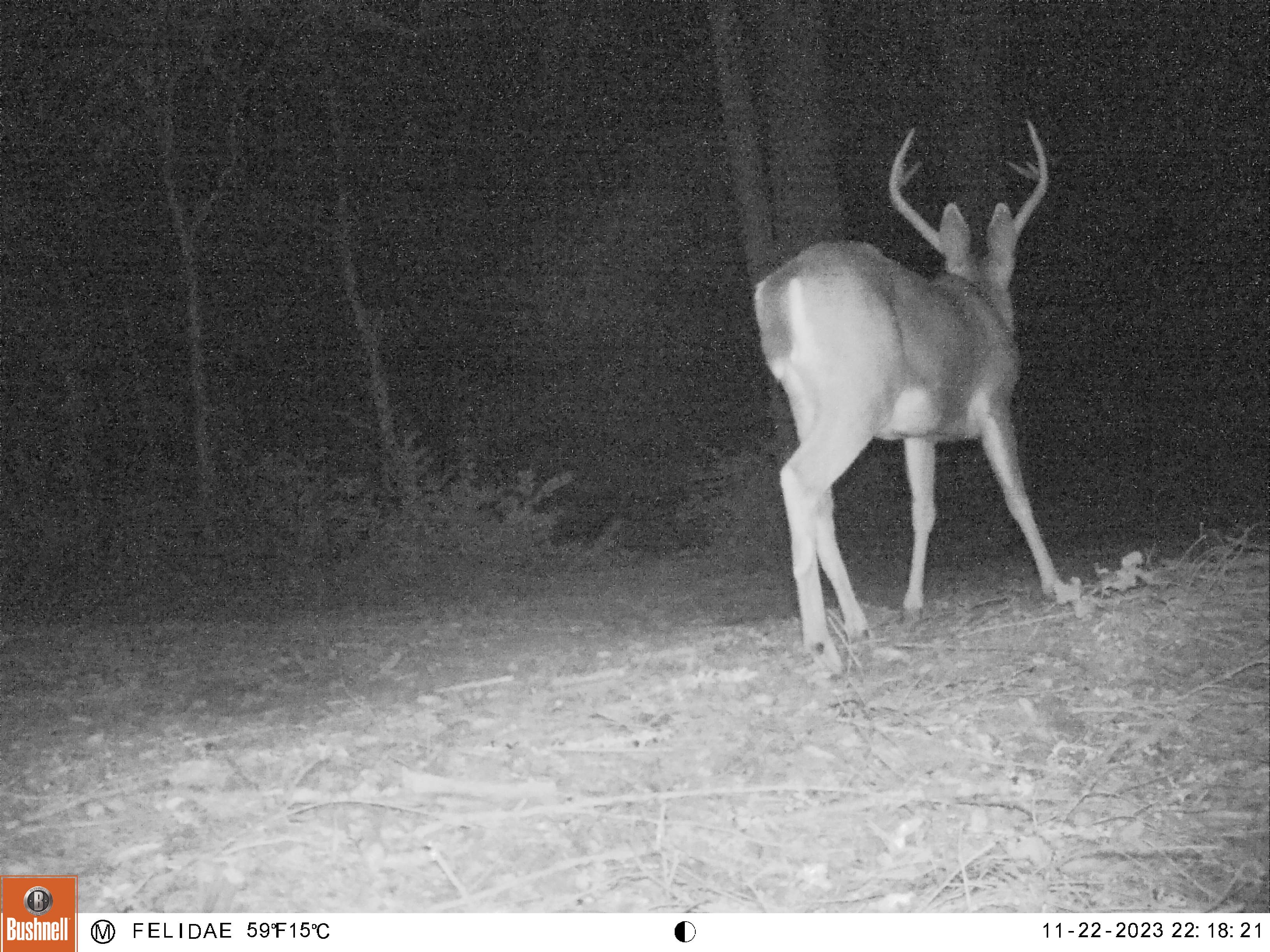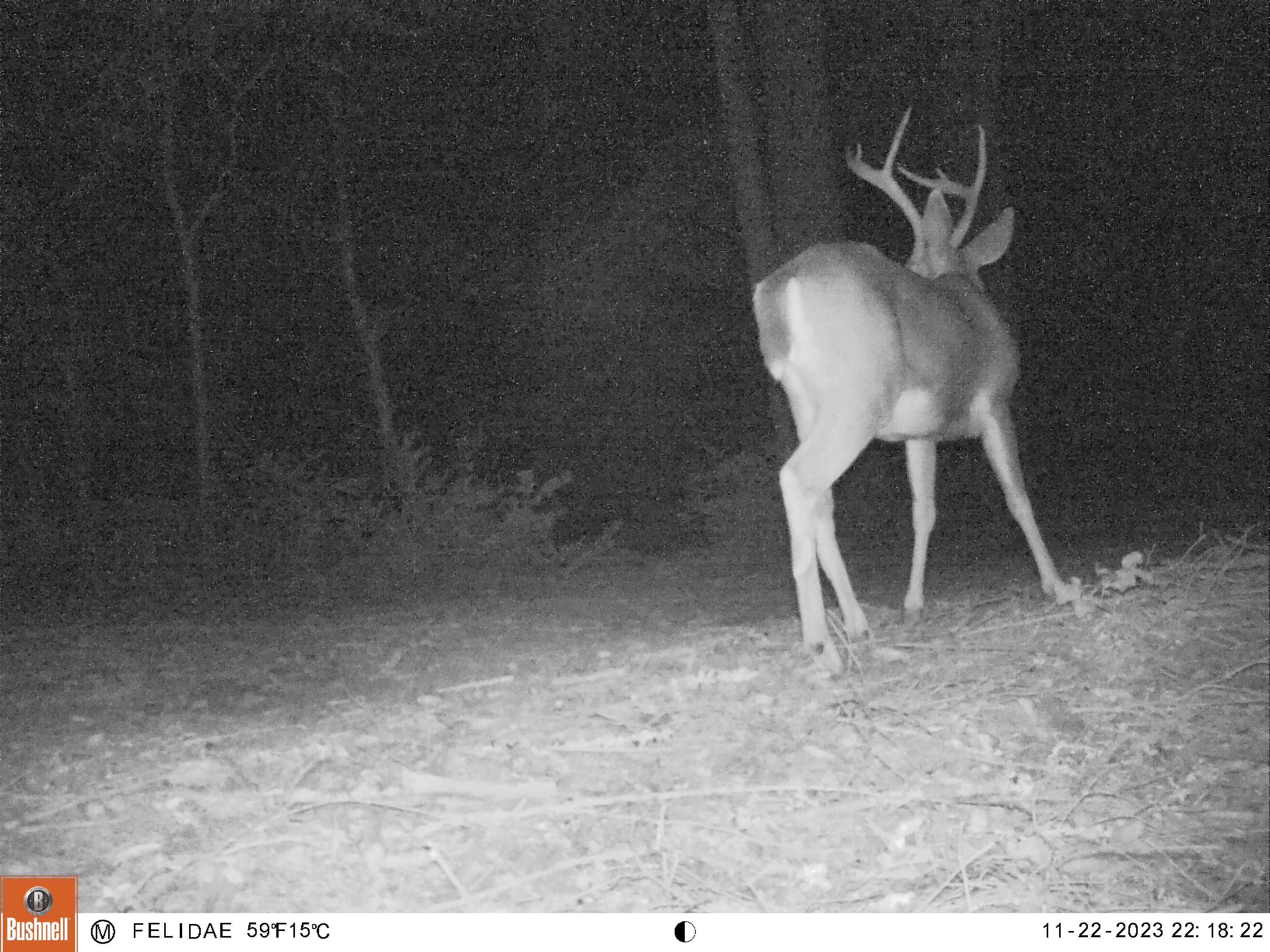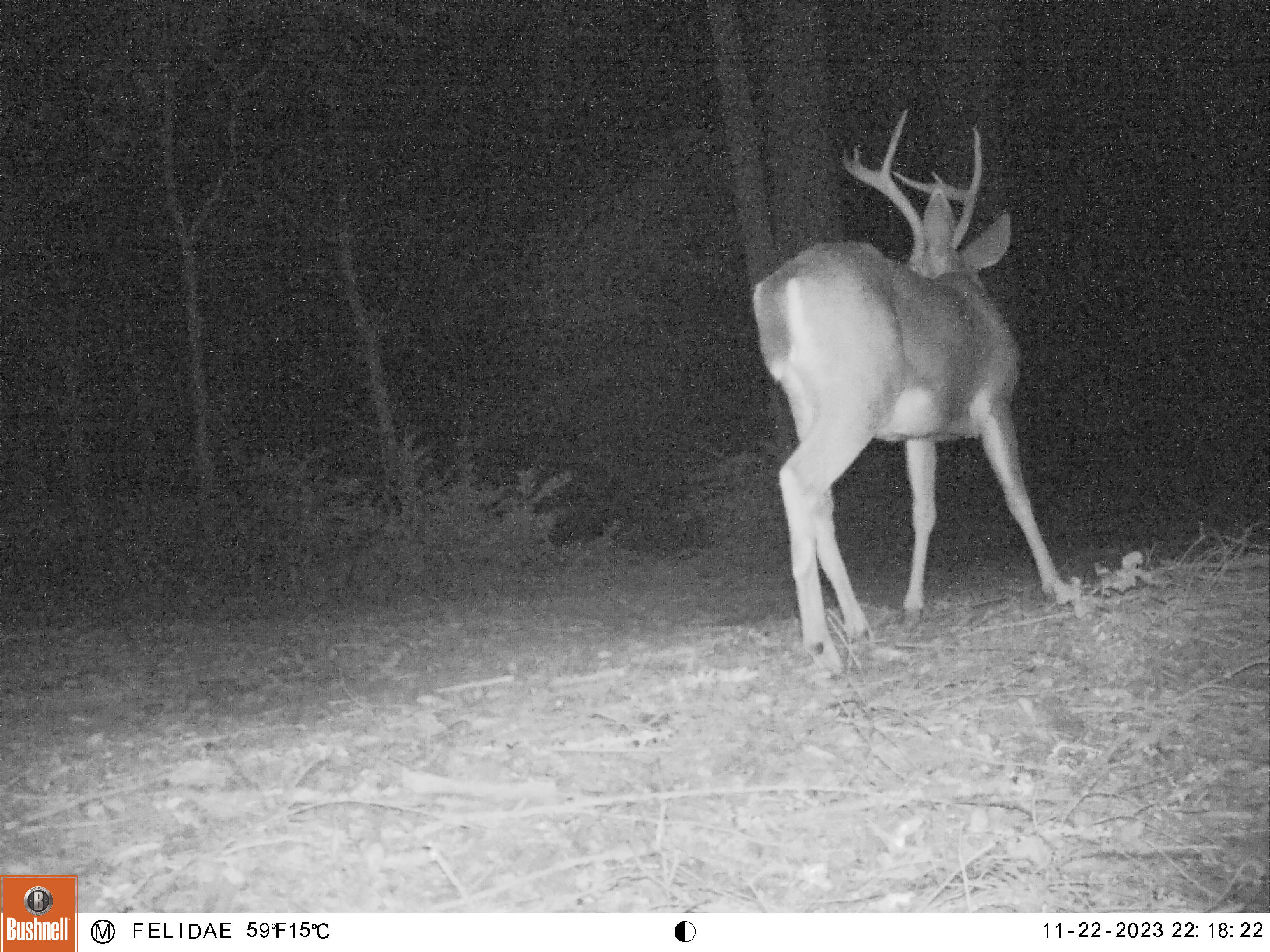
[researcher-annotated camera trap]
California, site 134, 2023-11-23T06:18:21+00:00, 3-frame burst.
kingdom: Animalia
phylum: Chordata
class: Mammalia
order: Artiodactyla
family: Cervidae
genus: Odocoileus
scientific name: Odocoileus hemionus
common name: mule deer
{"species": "mule deer (Odocoileus hemionus)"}